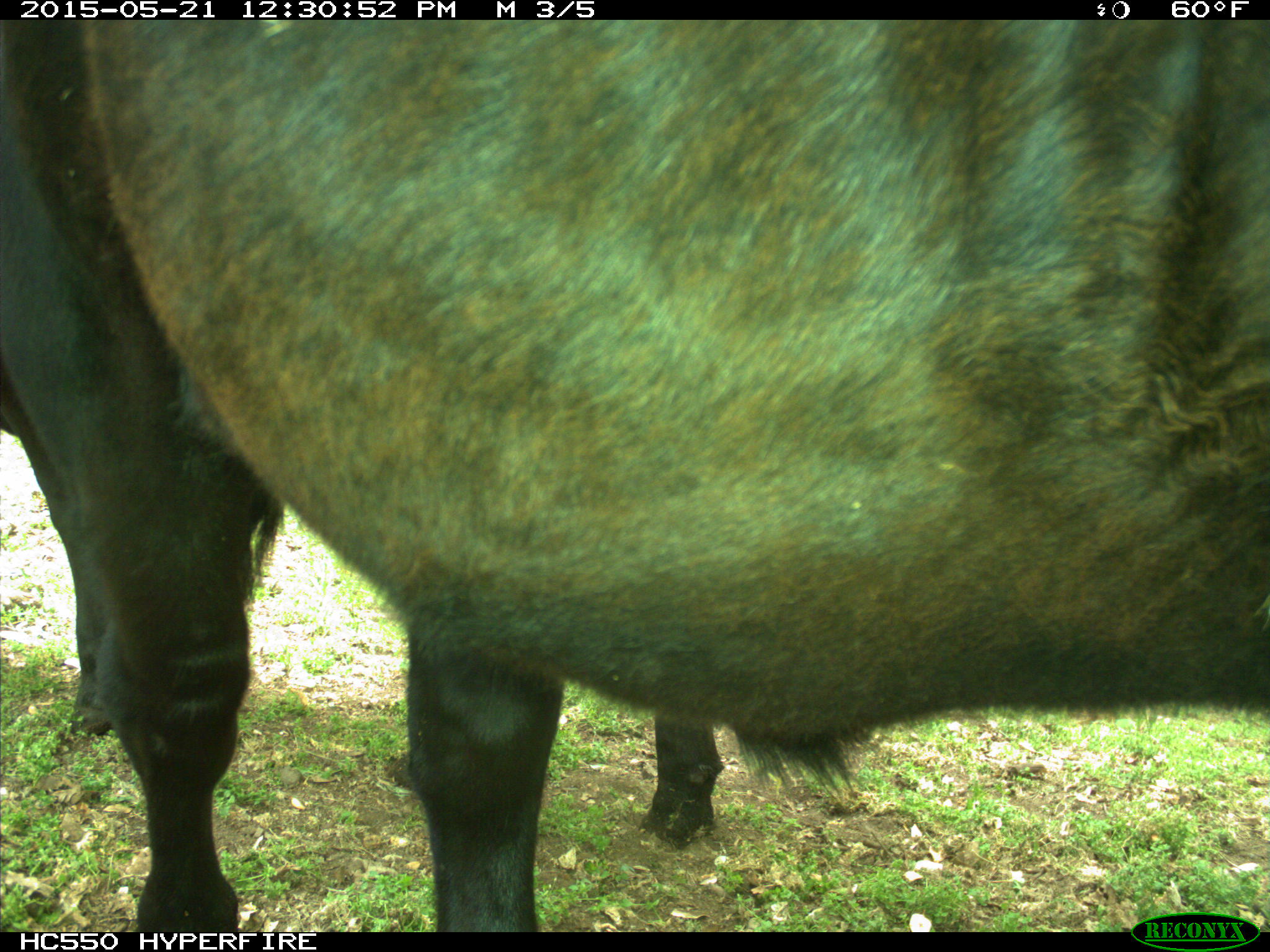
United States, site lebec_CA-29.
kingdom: Animalia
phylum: Chordata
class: Mammalia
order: Artiodactyla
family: Bovidae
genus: Bos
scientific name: Bos taurus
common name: domestic cow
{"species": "Bos taurus (domestic cow)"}